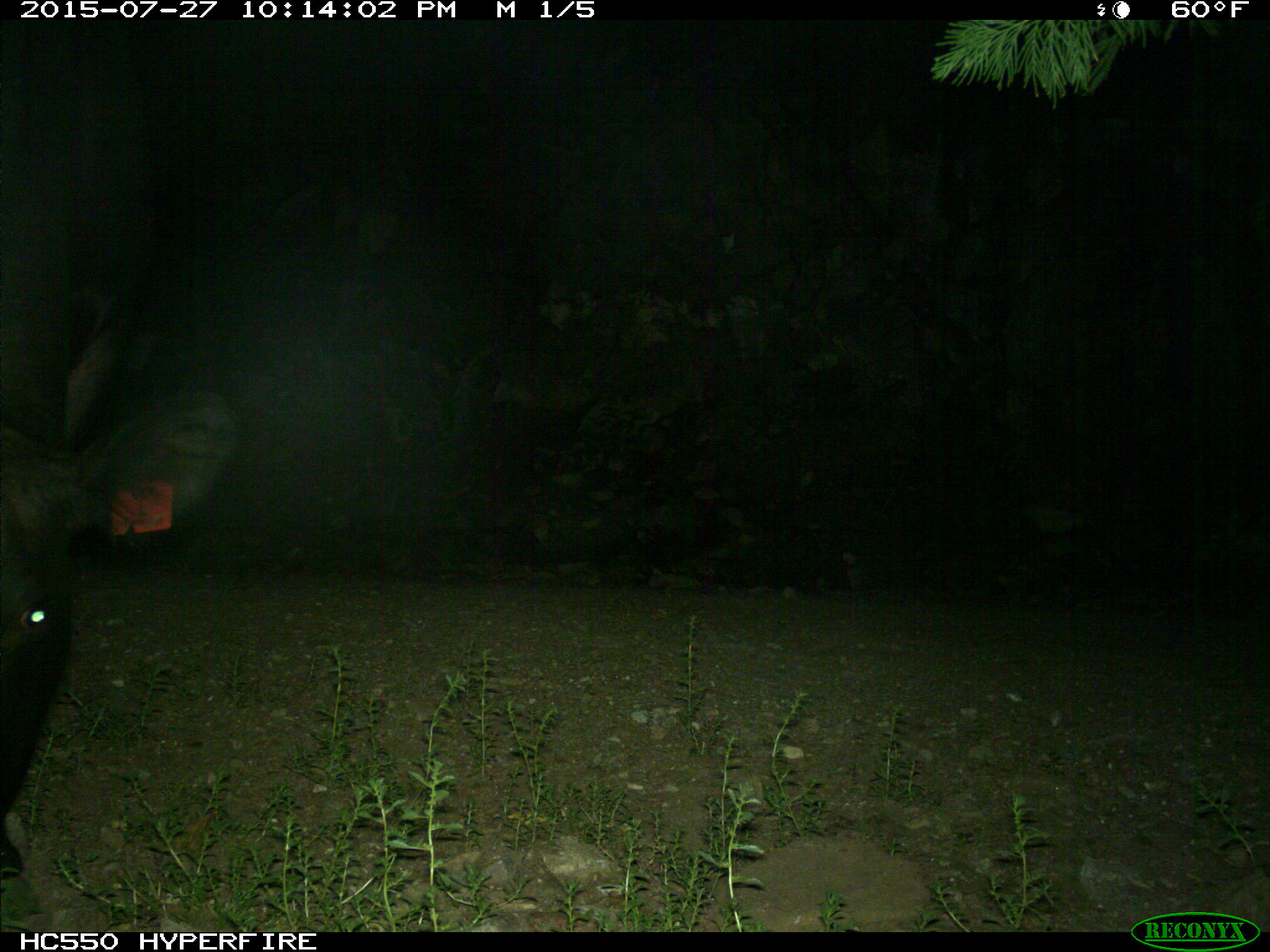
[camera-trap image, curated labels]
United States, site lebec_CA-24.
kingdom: Animalia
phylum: Chordata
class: Mammalia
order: Artiodactyla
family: Bovidae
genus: Bos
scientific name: Bos taurus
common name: domestic cow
Bos taurus (domestic cow).